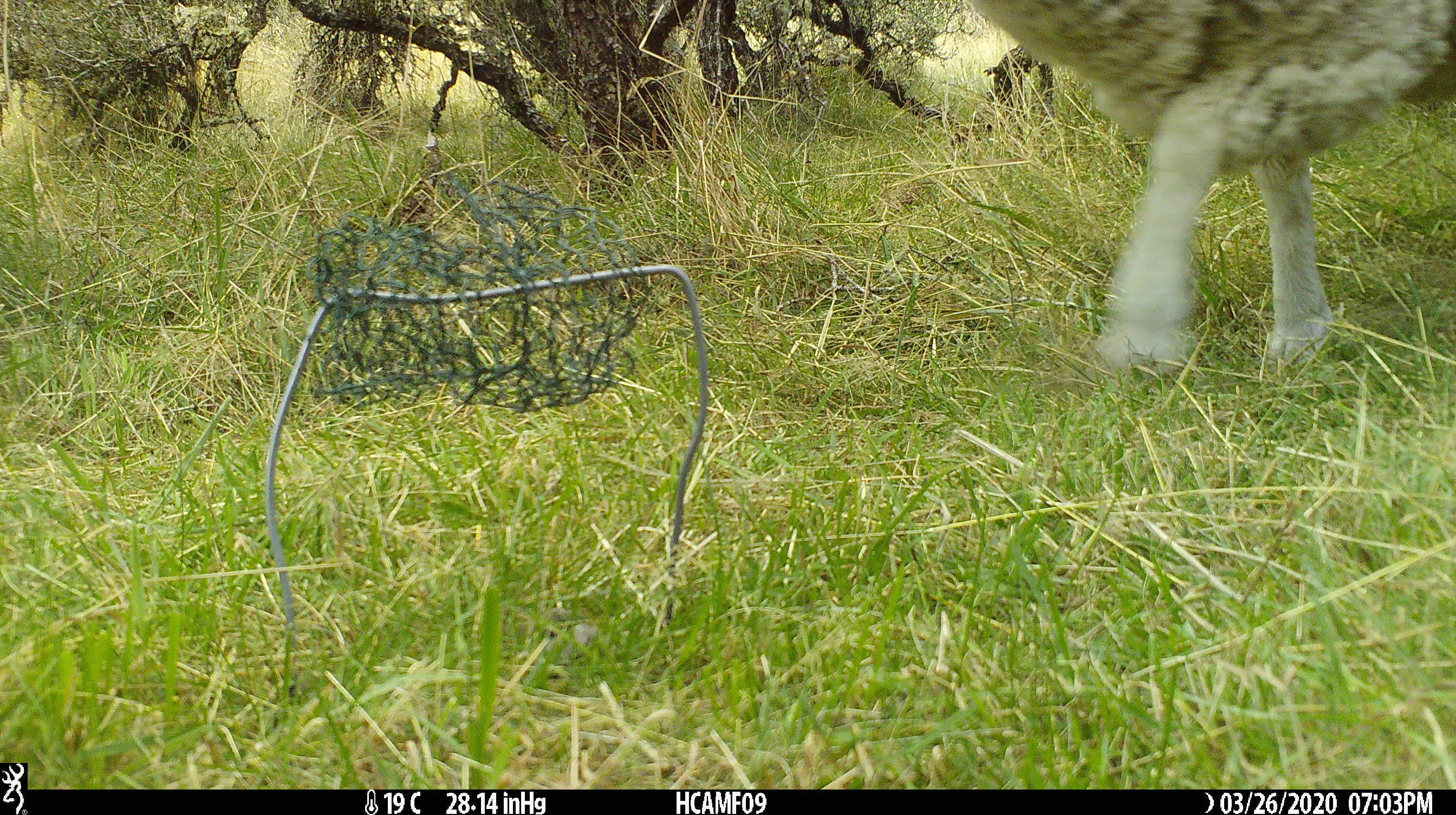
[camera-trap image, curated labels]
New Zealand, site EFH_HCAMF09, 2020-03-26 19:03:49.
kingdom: Animalia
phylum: Chordata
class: Mammalia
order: Artiodactyla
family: Bovidae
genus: Ovis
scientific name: Ovis aries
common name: domestic sheep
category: sheep